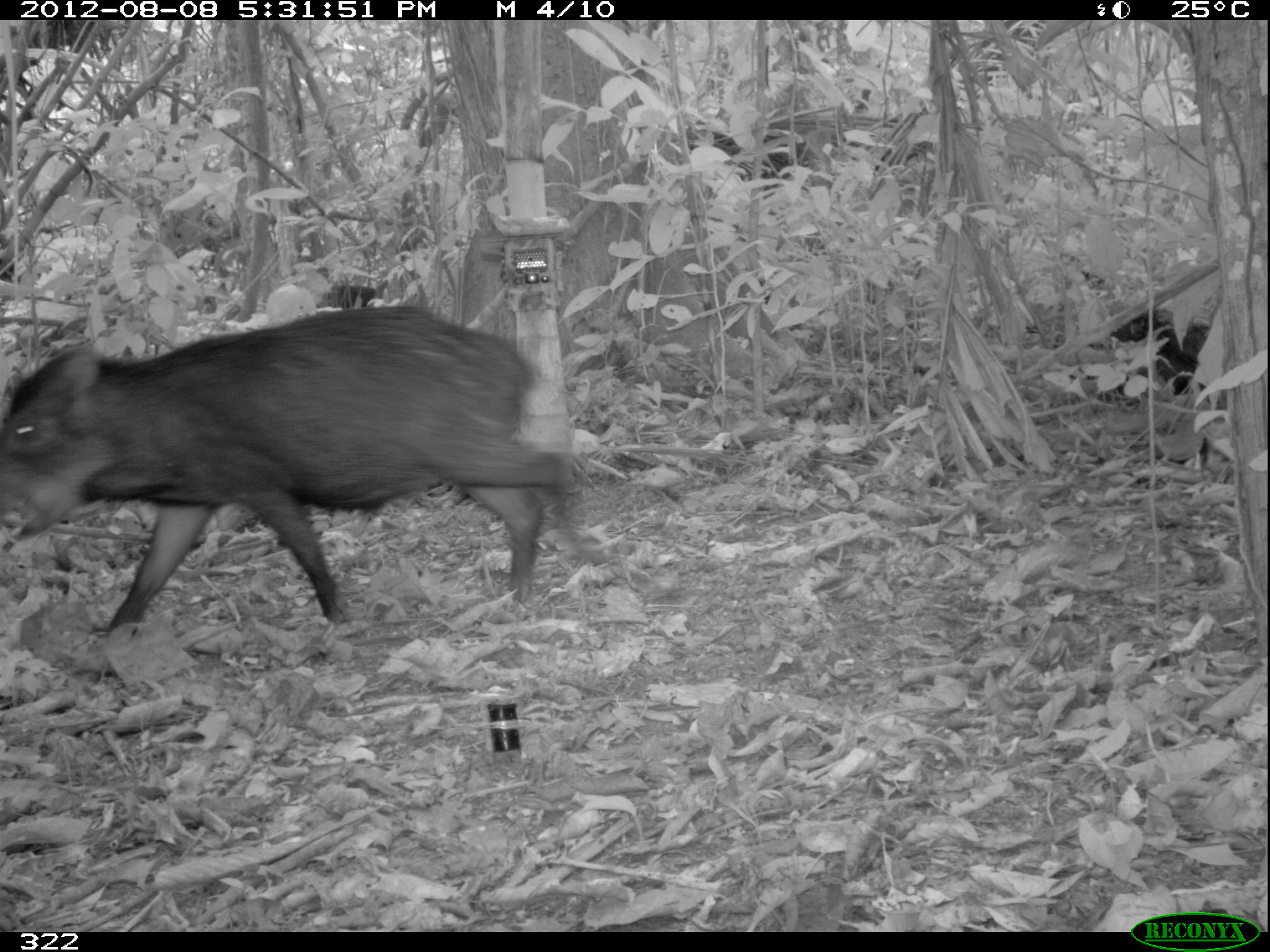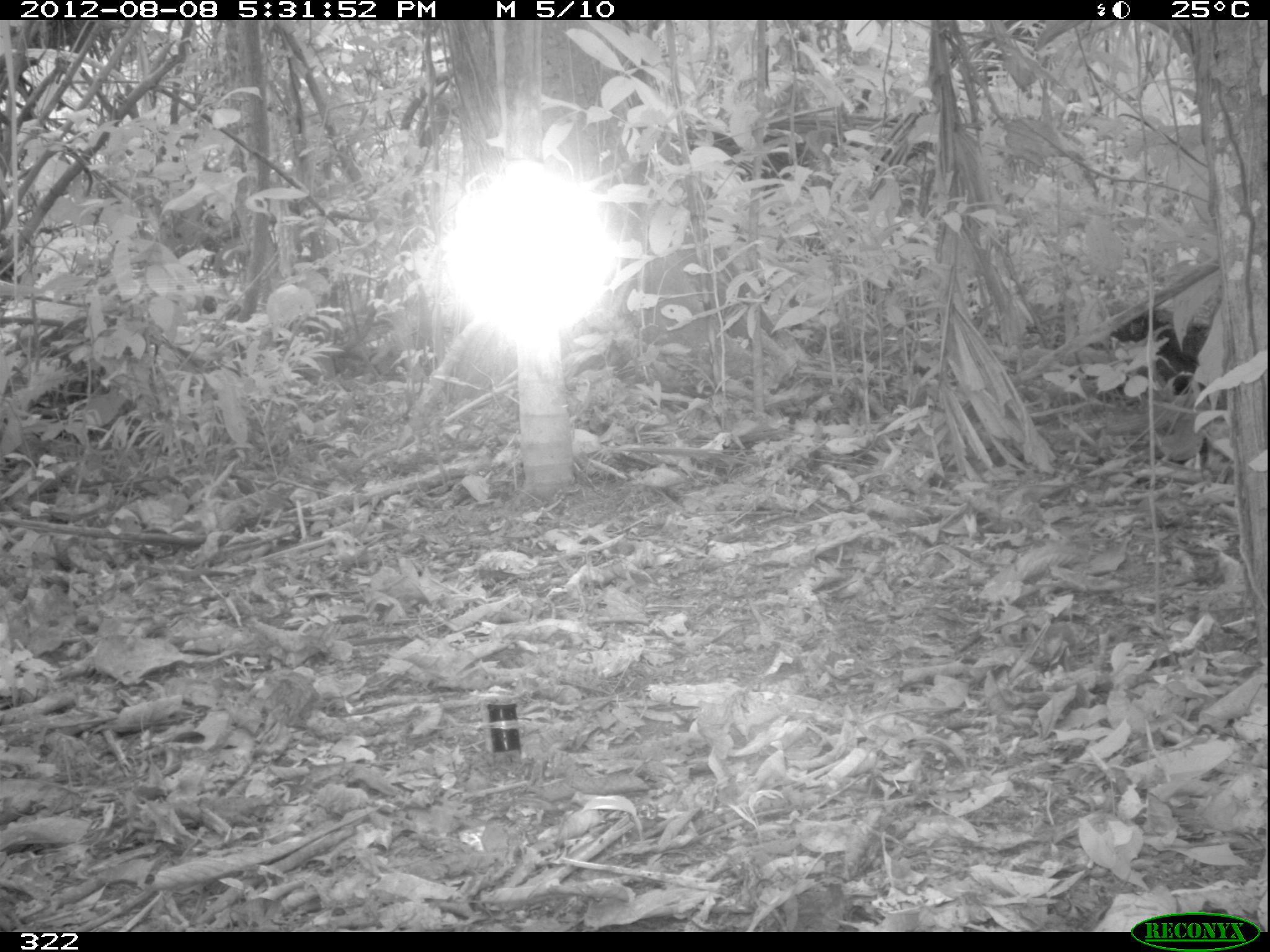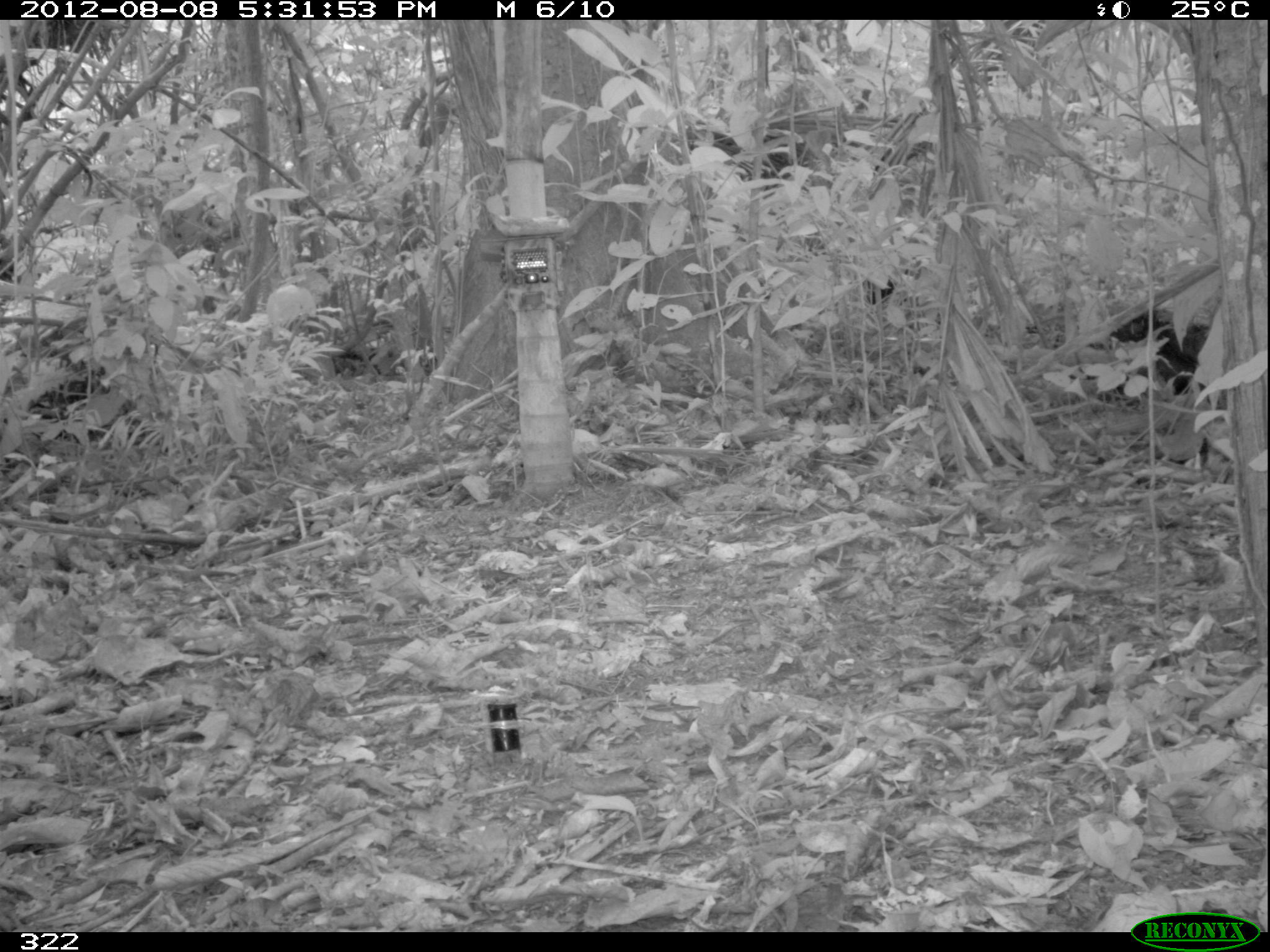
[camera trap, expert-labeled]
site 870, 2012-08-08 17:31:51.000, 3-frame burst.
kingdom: Animalia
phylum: Chordata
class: Mammalia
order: Artiodactyla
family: Tayassuidae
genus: Tayassu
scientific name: Tayassu pecari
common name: white-lipped peccary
Tayassu pecari (white-lipped peccary).